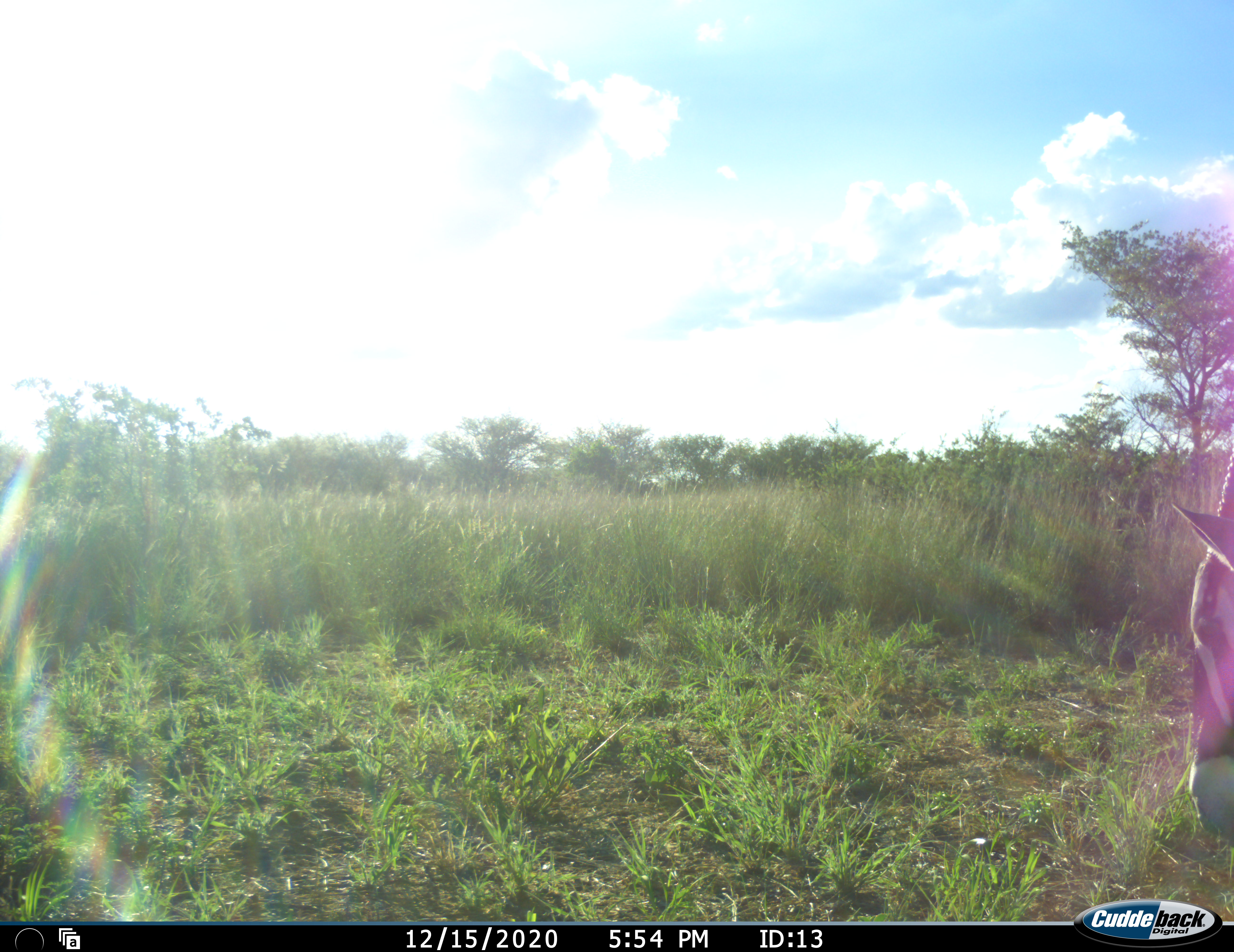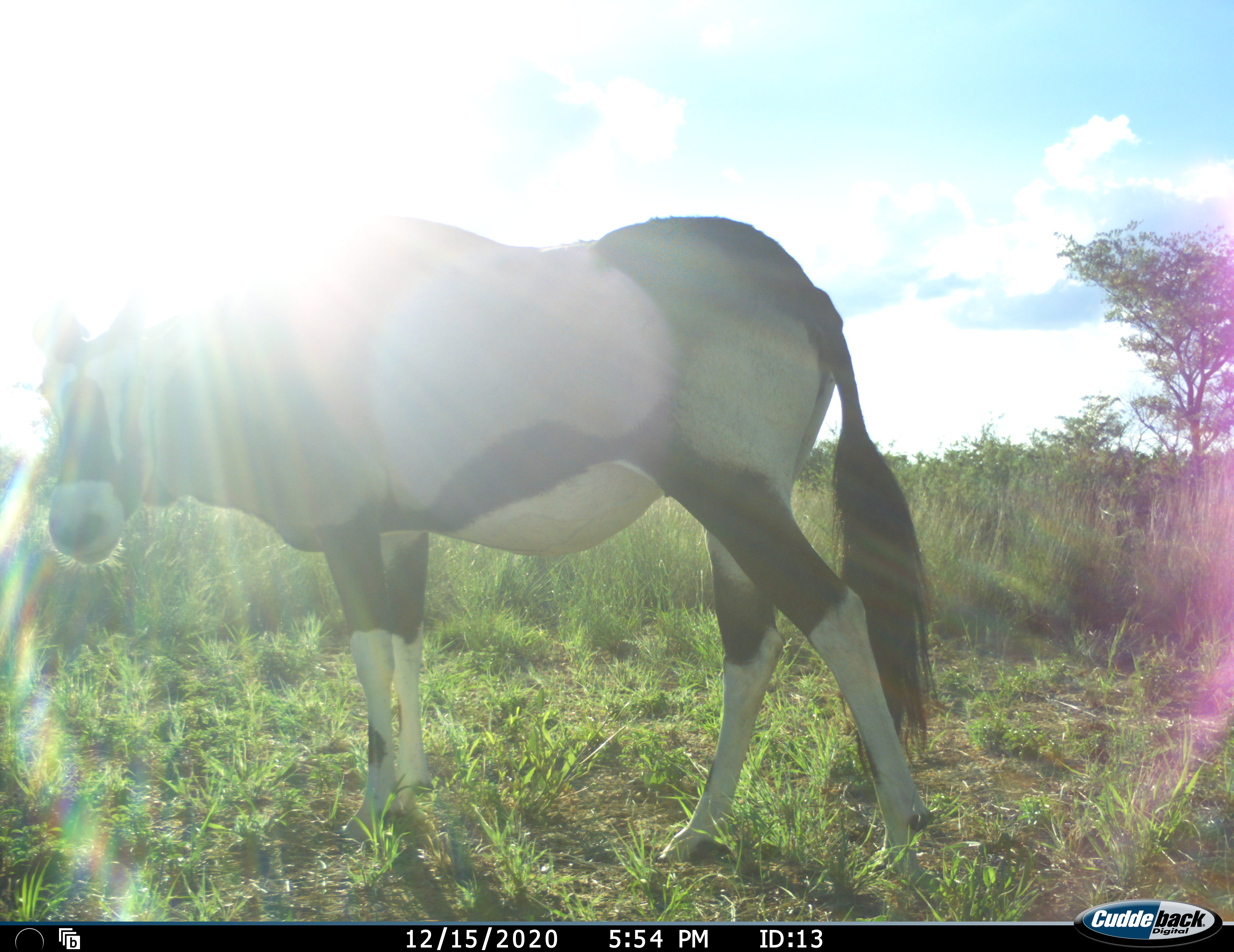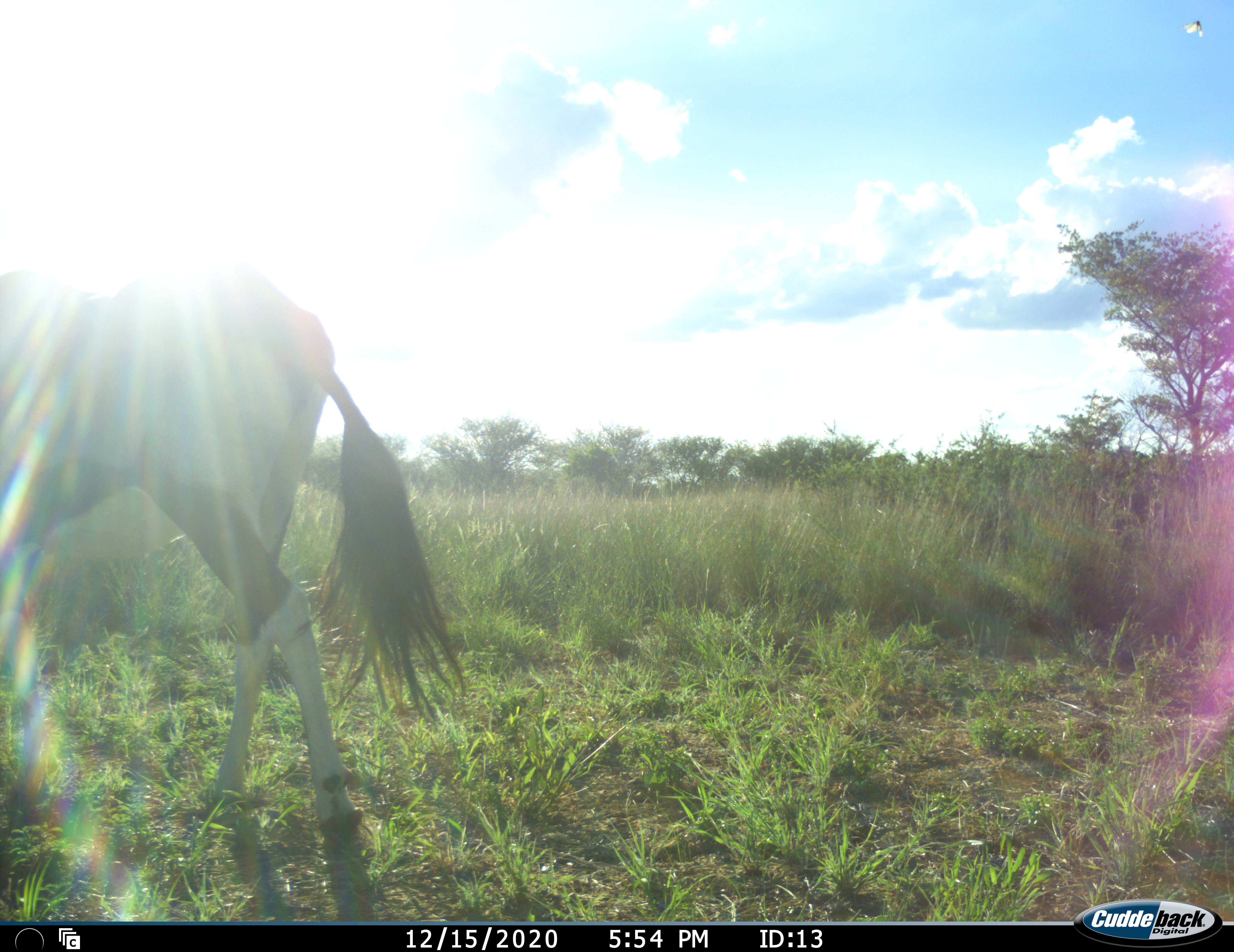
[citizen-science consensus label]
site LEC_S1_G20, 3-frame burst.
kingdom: Animalia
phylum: Chordata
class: Mammalia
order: Artiodactyla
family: Bovidae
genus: Oryx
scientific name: Oryx gazella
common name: gemsbok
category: oryx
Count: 1.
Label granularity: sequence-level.